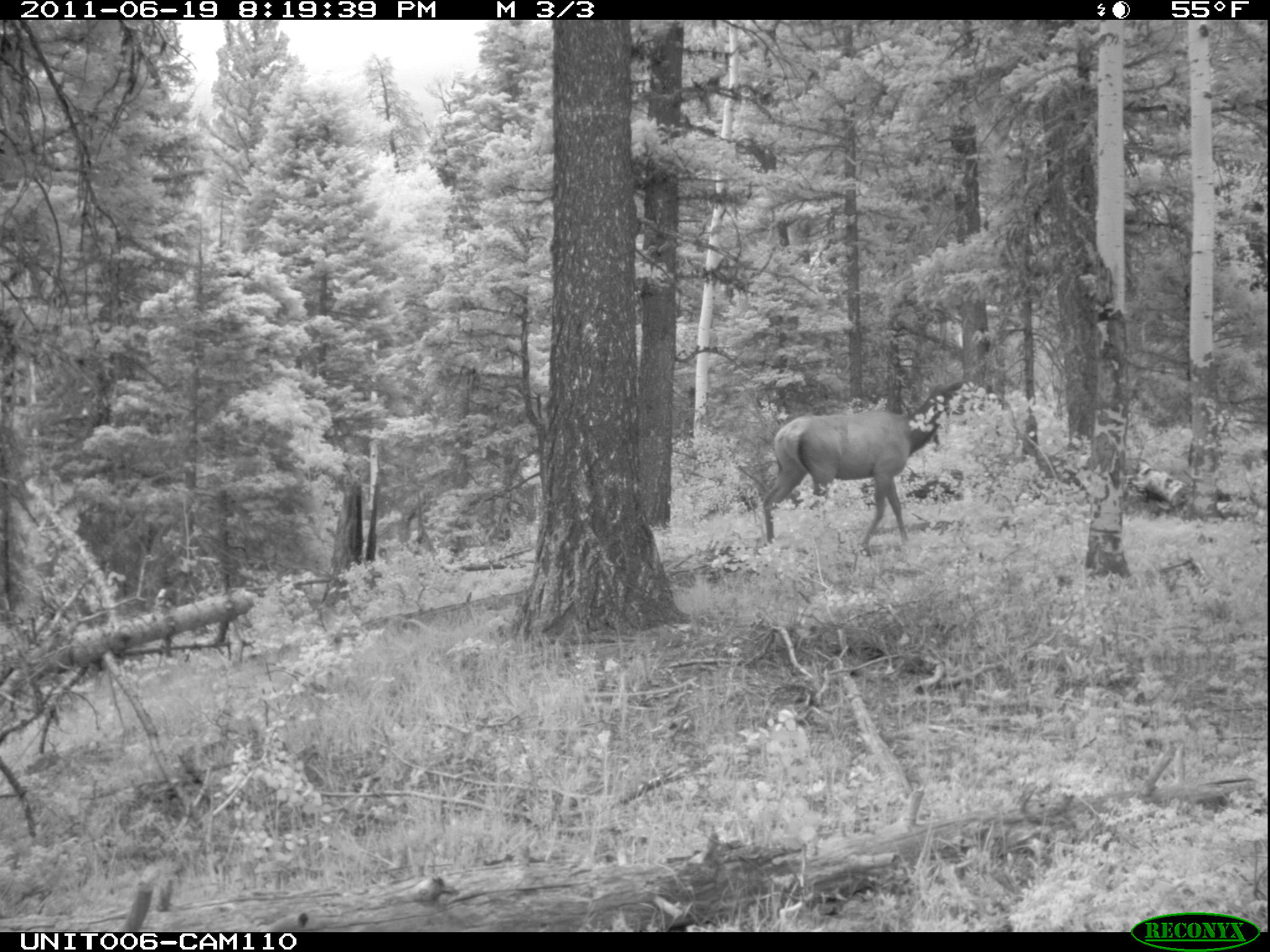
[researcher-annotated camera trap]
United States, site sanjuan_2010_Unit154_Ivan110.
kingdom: Animalia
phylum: Chordata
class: Mammalia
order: Artiodactyla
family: Cervidae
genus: Cervus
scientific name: Cervus elaphus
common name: red deer